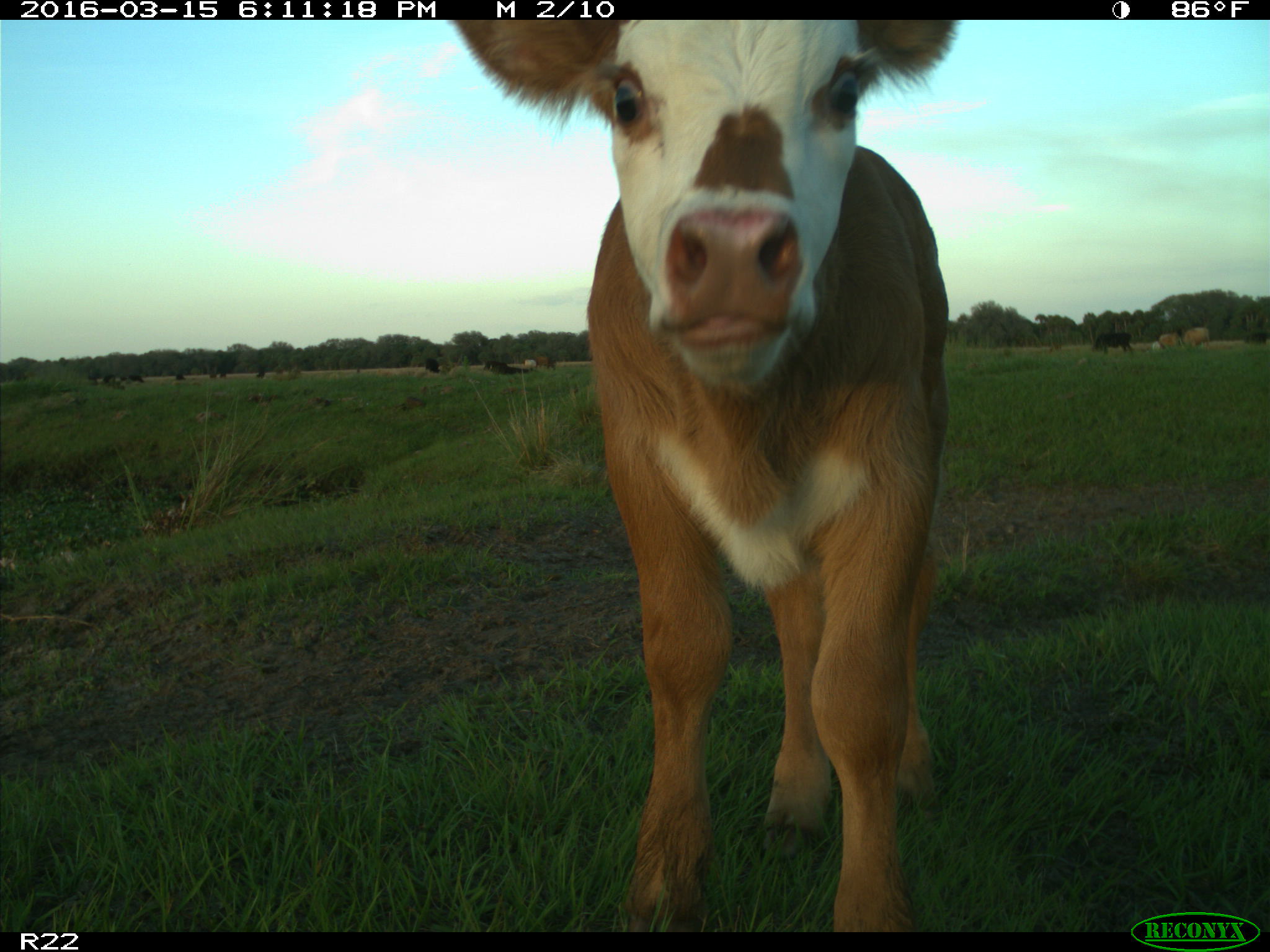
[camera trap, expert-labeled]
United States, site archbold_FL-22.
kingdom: Animalia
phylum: Chordata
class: Mammalia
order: Artiodactyla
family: Bovidae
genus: Bos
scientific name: Bos taurus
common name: domestic cow